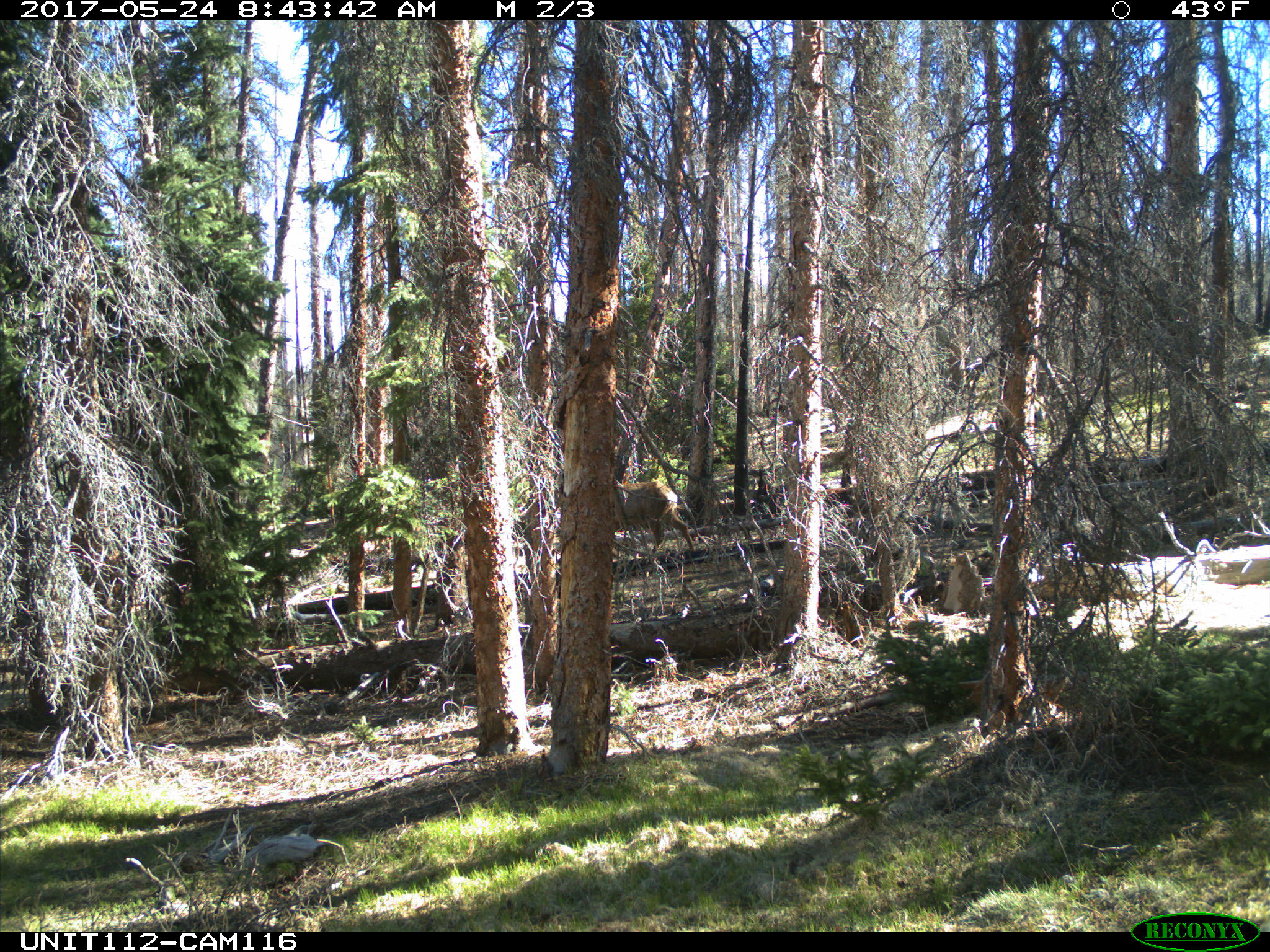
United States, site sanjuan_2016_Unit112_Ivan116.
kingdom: Animalia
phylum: Chordata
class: Mammalia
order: Artiodactyla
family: Cervidae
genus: Cervus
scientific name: Cervus elaphus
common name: red deer